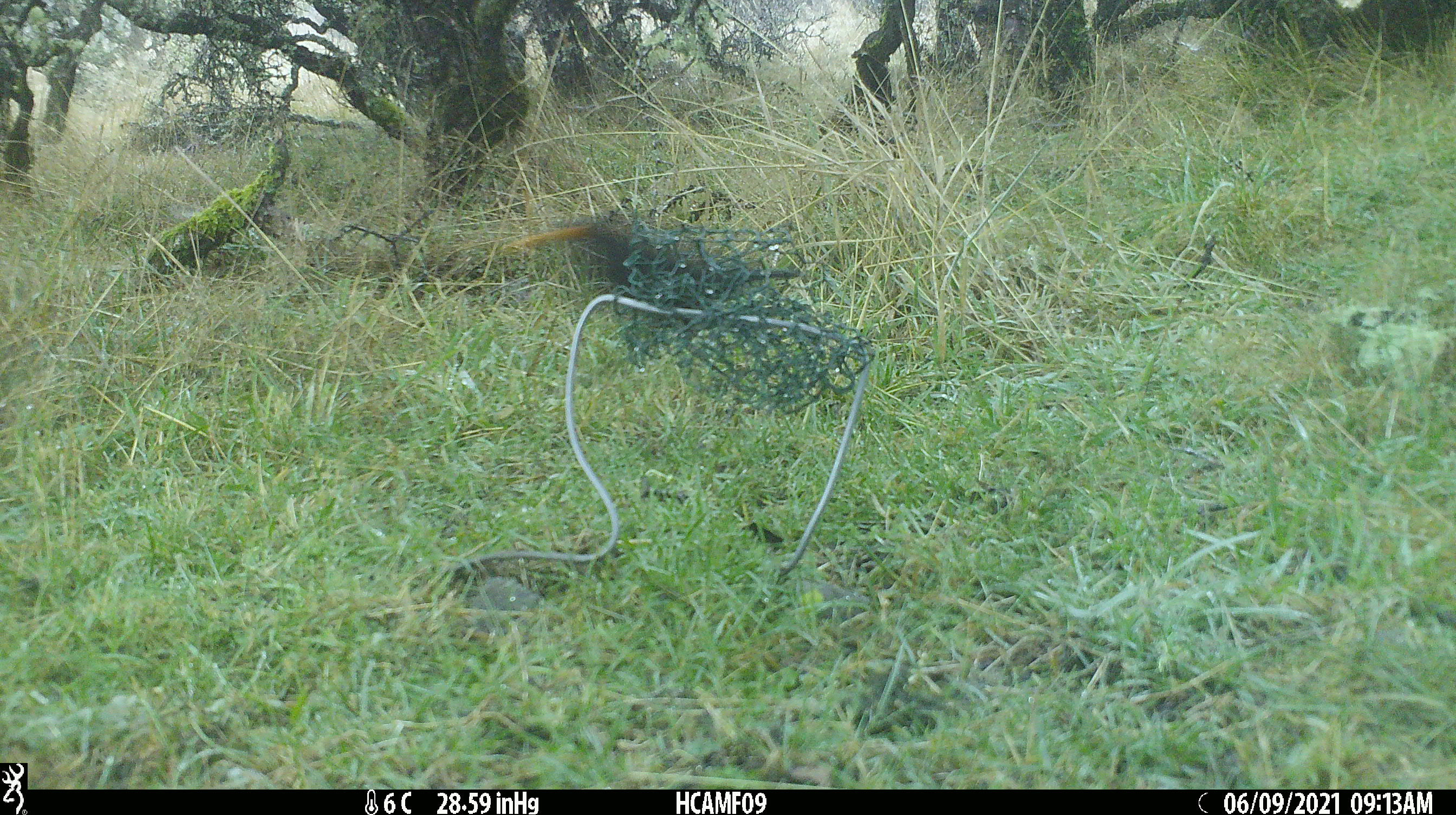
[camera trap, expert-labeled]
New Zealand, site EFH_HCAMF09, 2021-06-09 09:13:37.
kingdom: Animalia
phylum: Chordata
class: Aves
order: Passeriformes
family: Turdidae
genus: Turdus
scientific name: Turdus merula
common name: eurasian blackbird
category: blackbird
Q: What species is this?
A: Blackbird (eurasian blackbird) (Turdus merula).